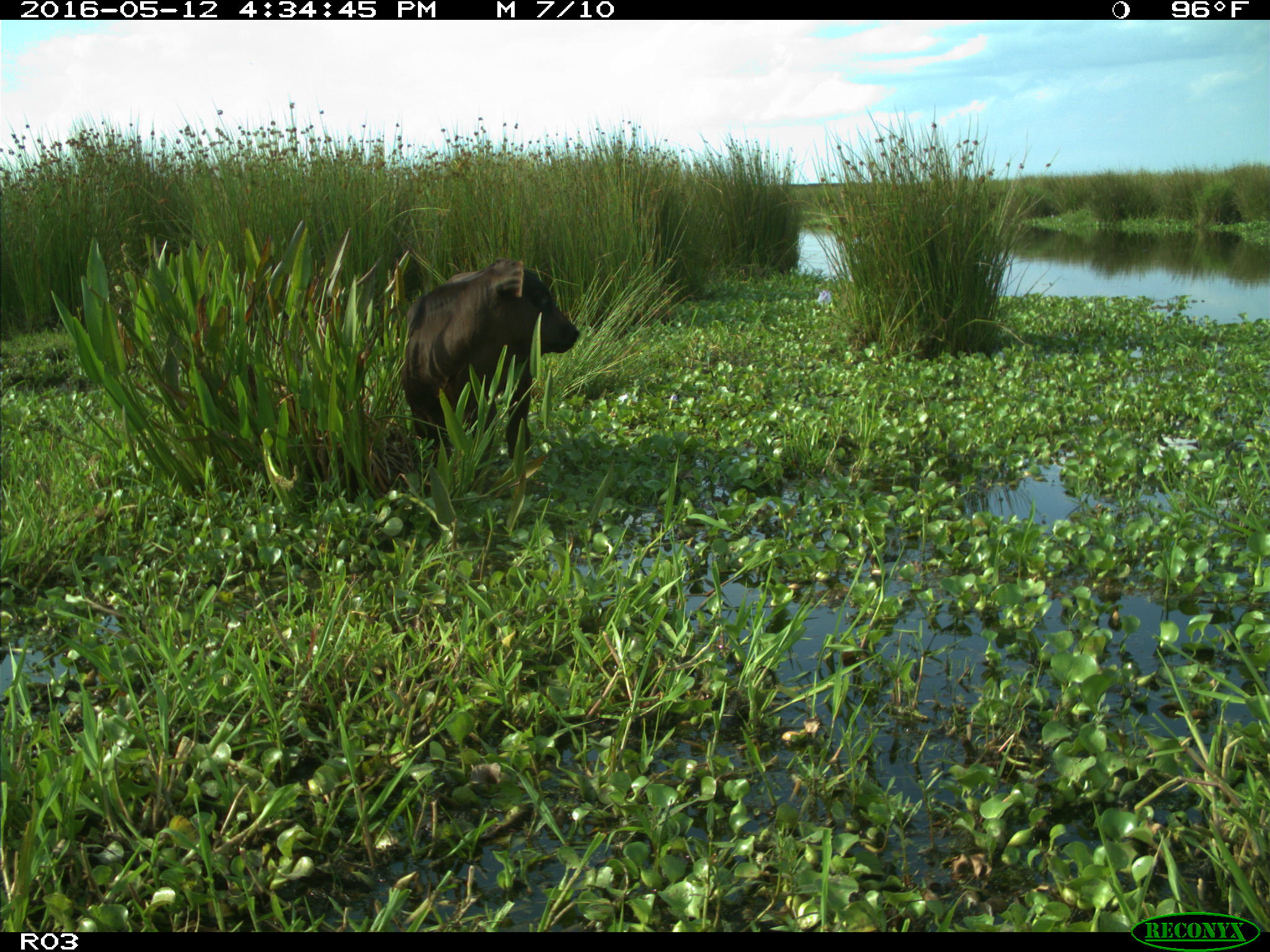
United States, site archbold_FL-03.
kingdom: Animalia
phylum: Chordata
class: Mammalia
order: Artiodactyla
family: Bovidae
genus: Bos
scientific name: Bos taurus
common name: domestic cow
Bos taurus (domestic cow).